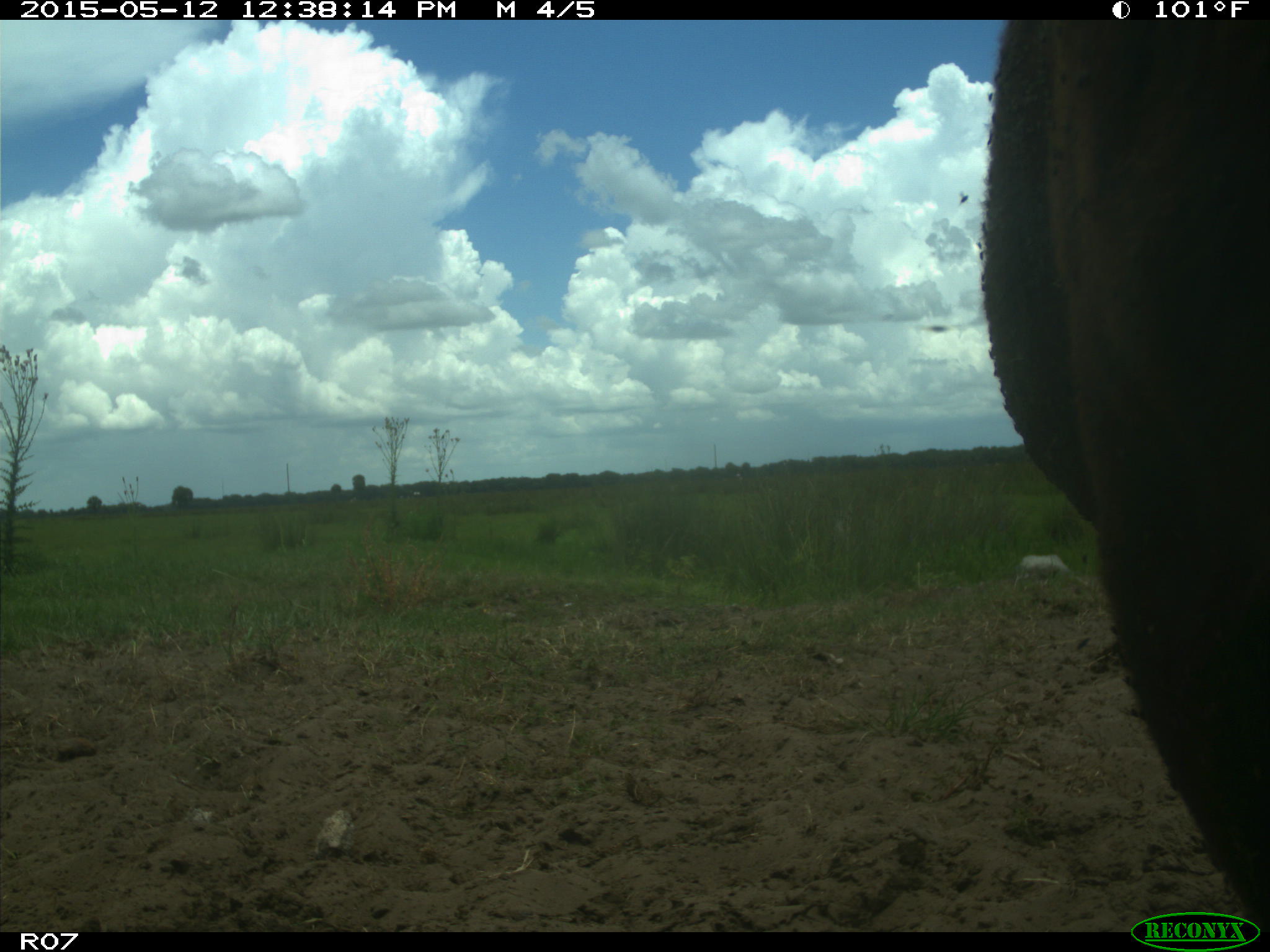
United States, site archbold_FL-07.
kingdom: Animalia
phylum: Chordata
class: Mammalia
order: Artiodactyla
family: Bovidae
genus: Bos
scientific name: Bos taurus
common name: domestic cow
Bos taurus (domestic cow).